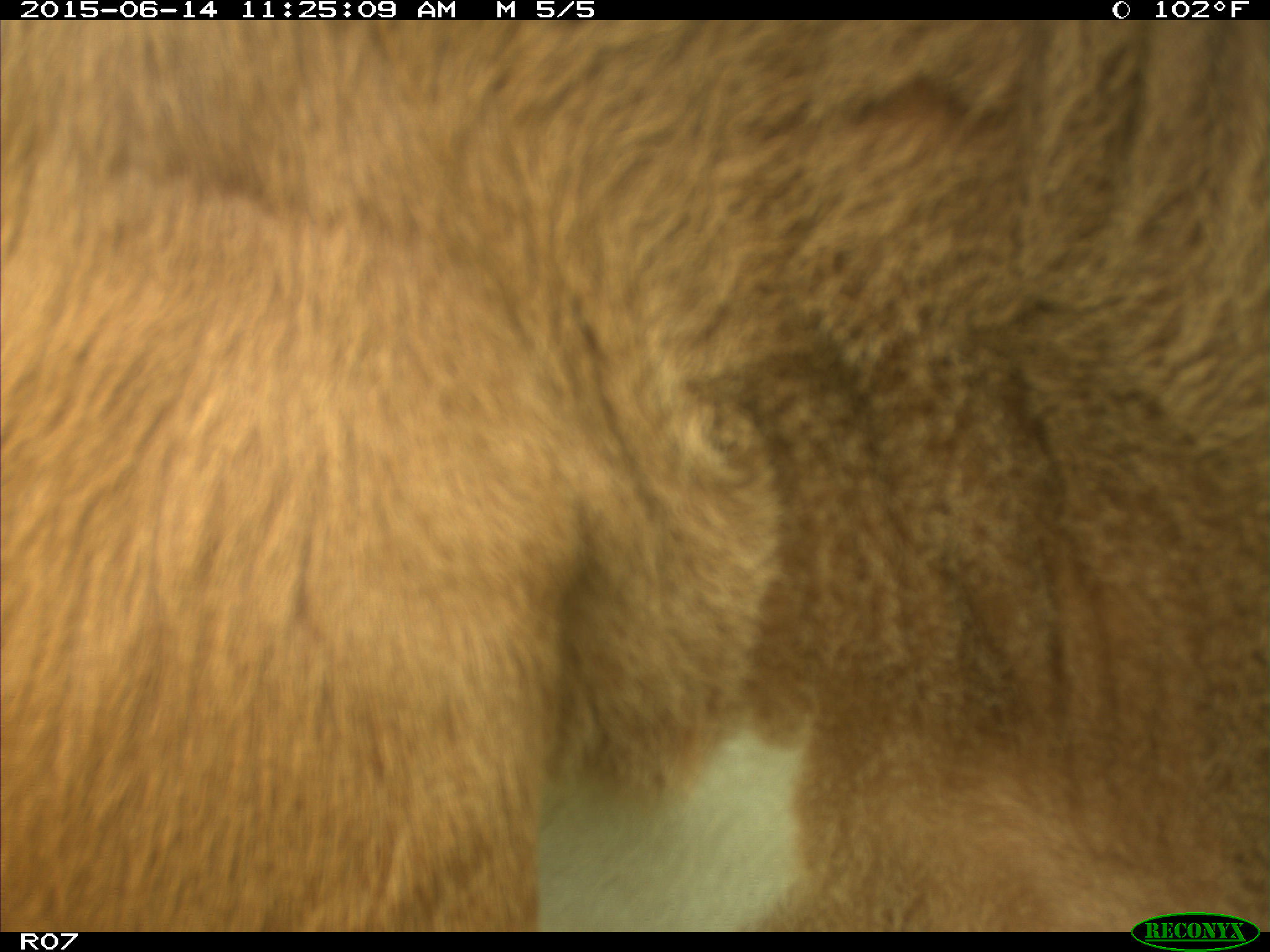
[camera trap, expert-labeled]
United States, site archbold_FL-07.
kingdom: Animalia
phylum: Chordata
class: Mammalia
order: Artiodactyla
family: Bovidae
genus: Bos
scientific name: Bos taurus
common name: domestic cow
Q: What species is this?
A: Bos taurus (domestic cow).